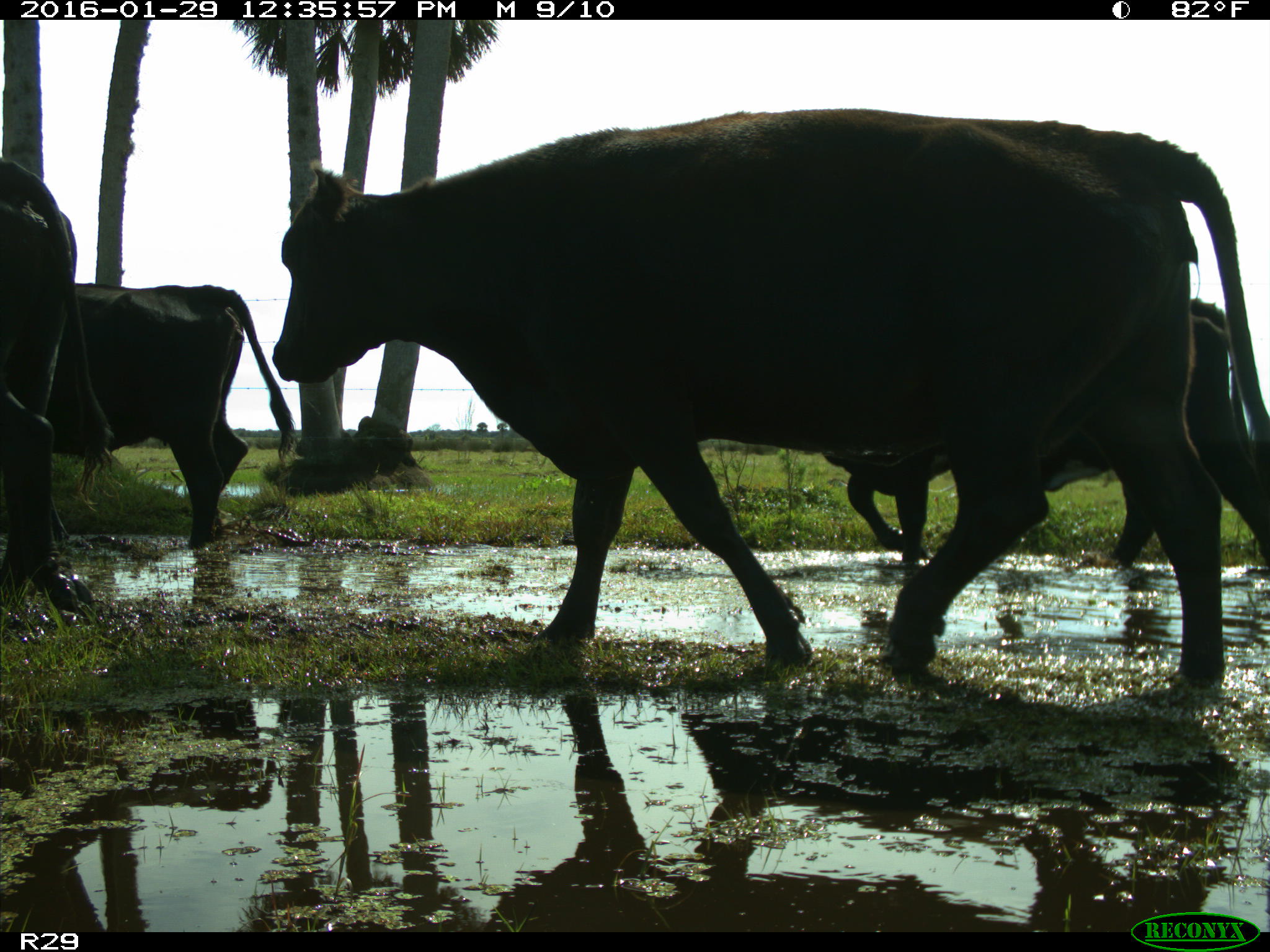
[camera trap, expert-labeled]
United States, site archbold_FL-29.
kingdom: Animalia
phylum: Chordata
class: Mammalia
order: Artiodactyla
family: Bovidae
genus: Bos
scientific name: Bos taurus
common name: domestic cow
Bos taurus (domestic cow).